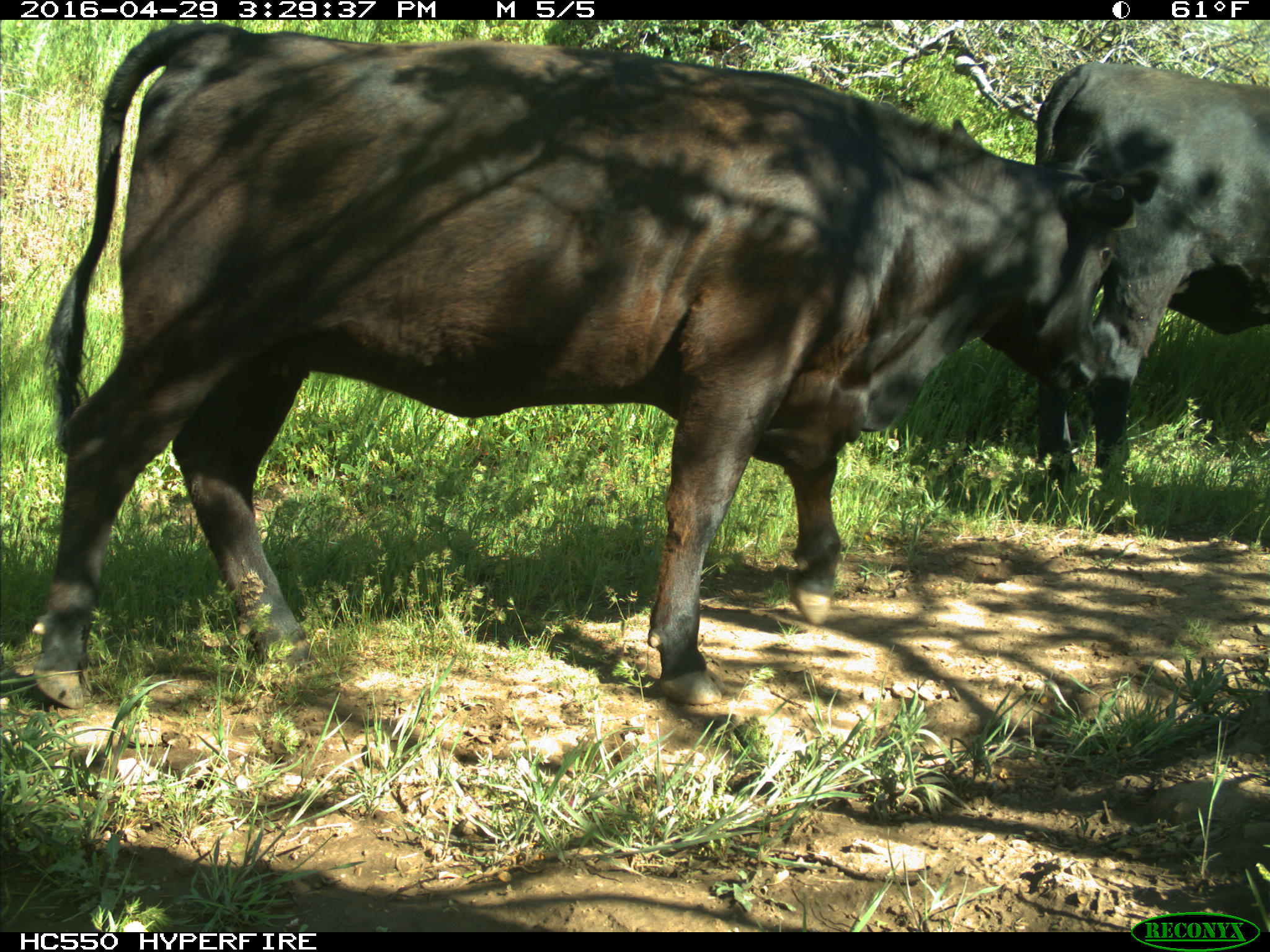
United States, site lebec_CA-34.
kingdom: Animalia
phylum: Chordata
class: Mammalia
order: Artiodactyla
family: Bovidae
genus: Bos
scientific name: Bos taurus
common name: domestic cow